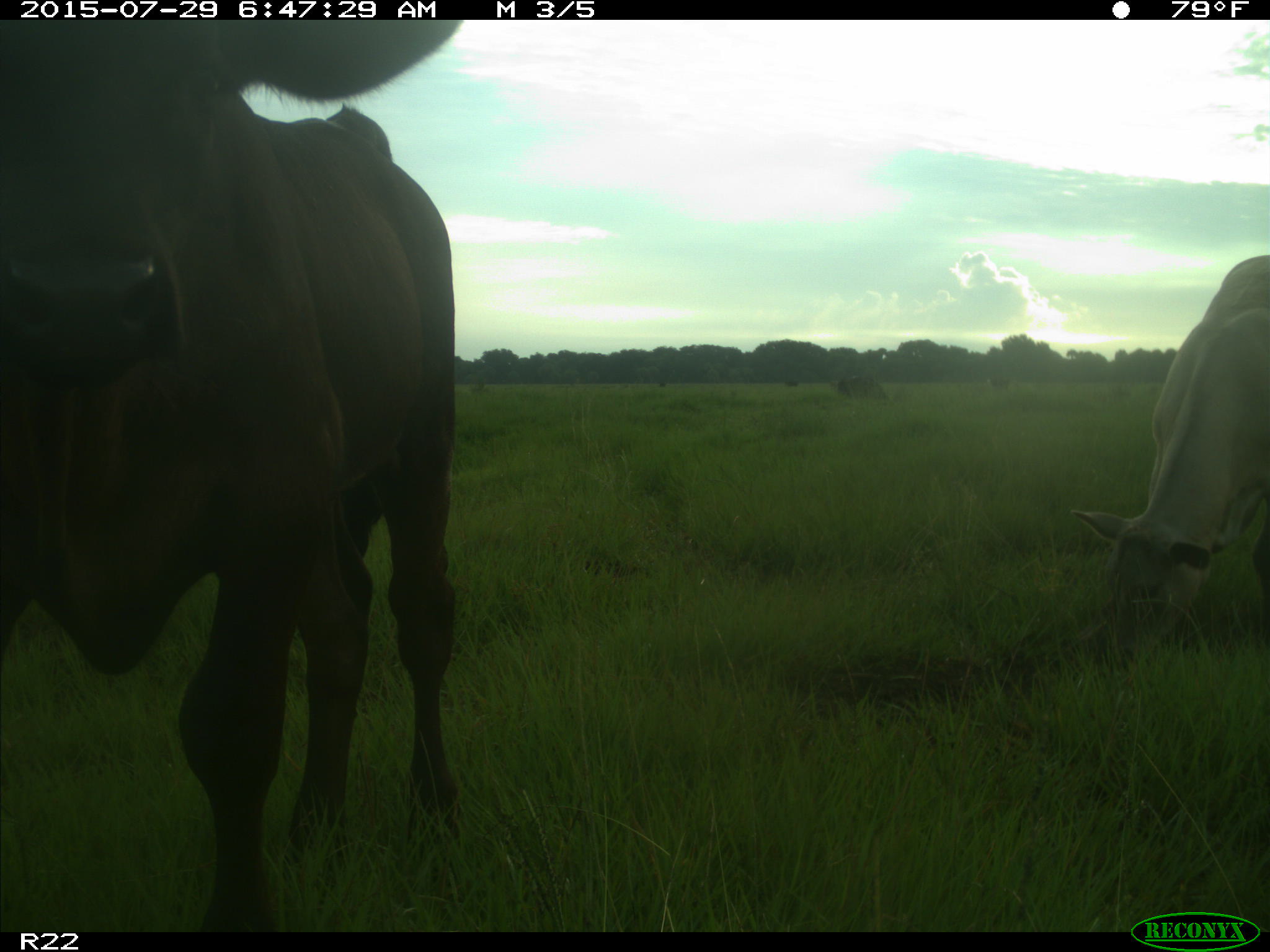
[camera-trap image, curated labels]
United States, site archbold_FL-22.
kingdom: Animalia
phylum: Chordata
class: Mammalia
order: Artiodactyla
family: Bovidae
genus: Bos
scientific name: Bos taurus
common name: domestic cow